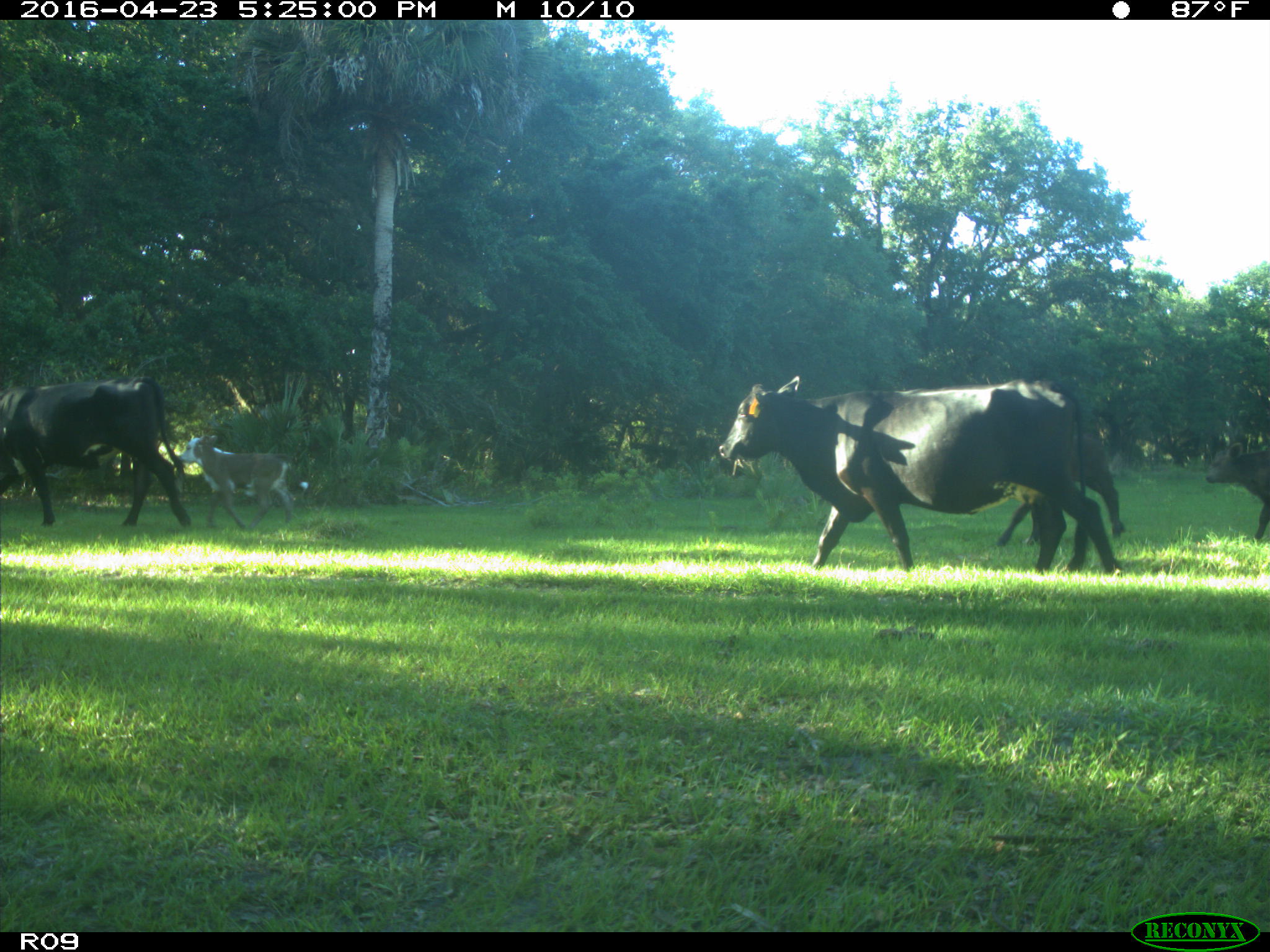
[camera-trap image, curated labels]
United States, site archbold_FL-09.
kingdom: Animalia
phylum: Chordata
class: Mammalia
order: Artiodactyla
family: Bovidae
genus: Bos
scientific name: Bos taurus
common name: domestic cow